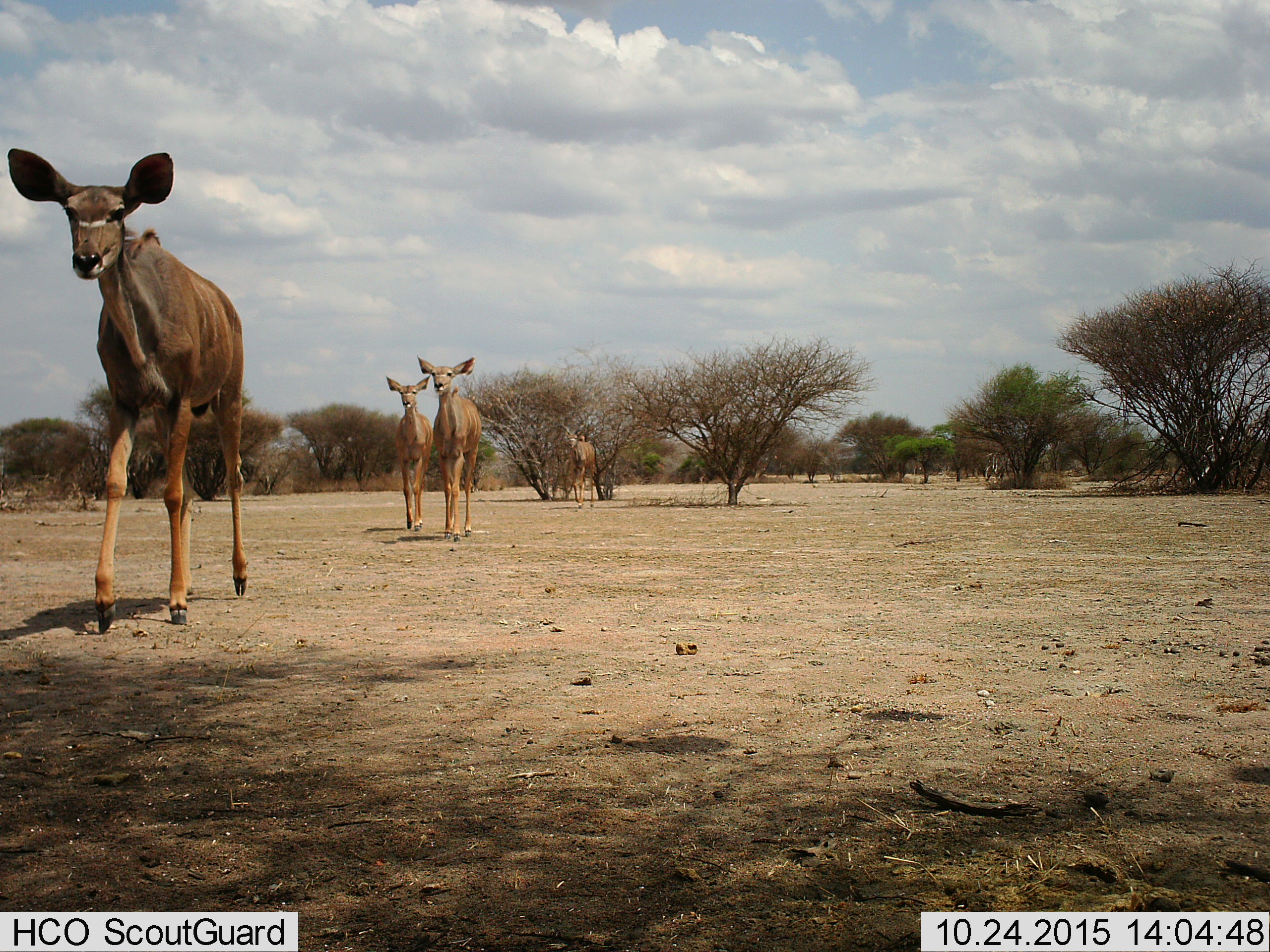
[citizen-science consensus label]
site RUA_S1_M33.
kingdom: Animalia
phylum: Chordata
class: Mammalia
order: Artiodactyla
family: Bovidae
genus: Tragelaphus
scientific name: Tragelaphus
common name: kudu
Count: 4.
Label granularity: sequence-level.